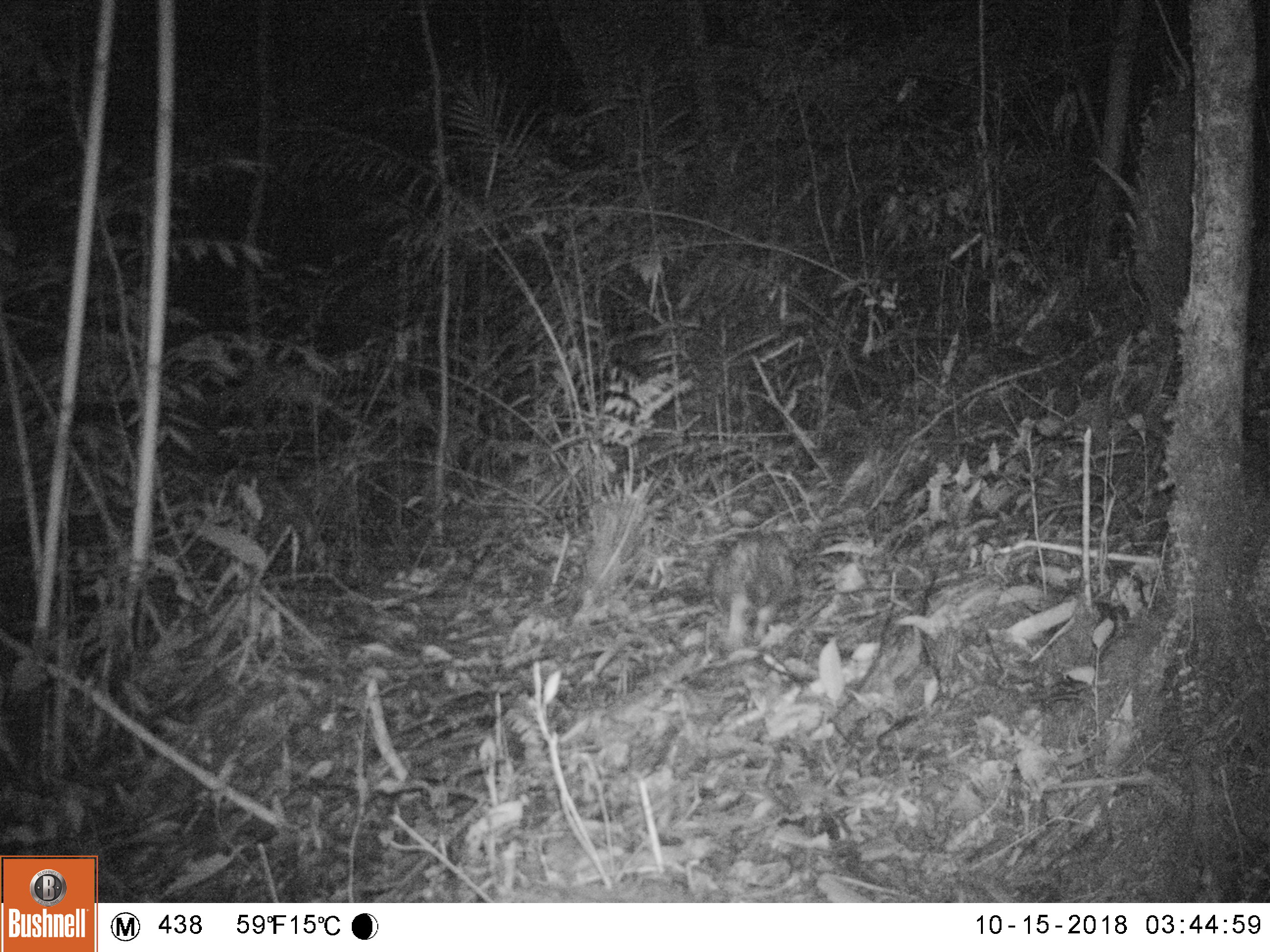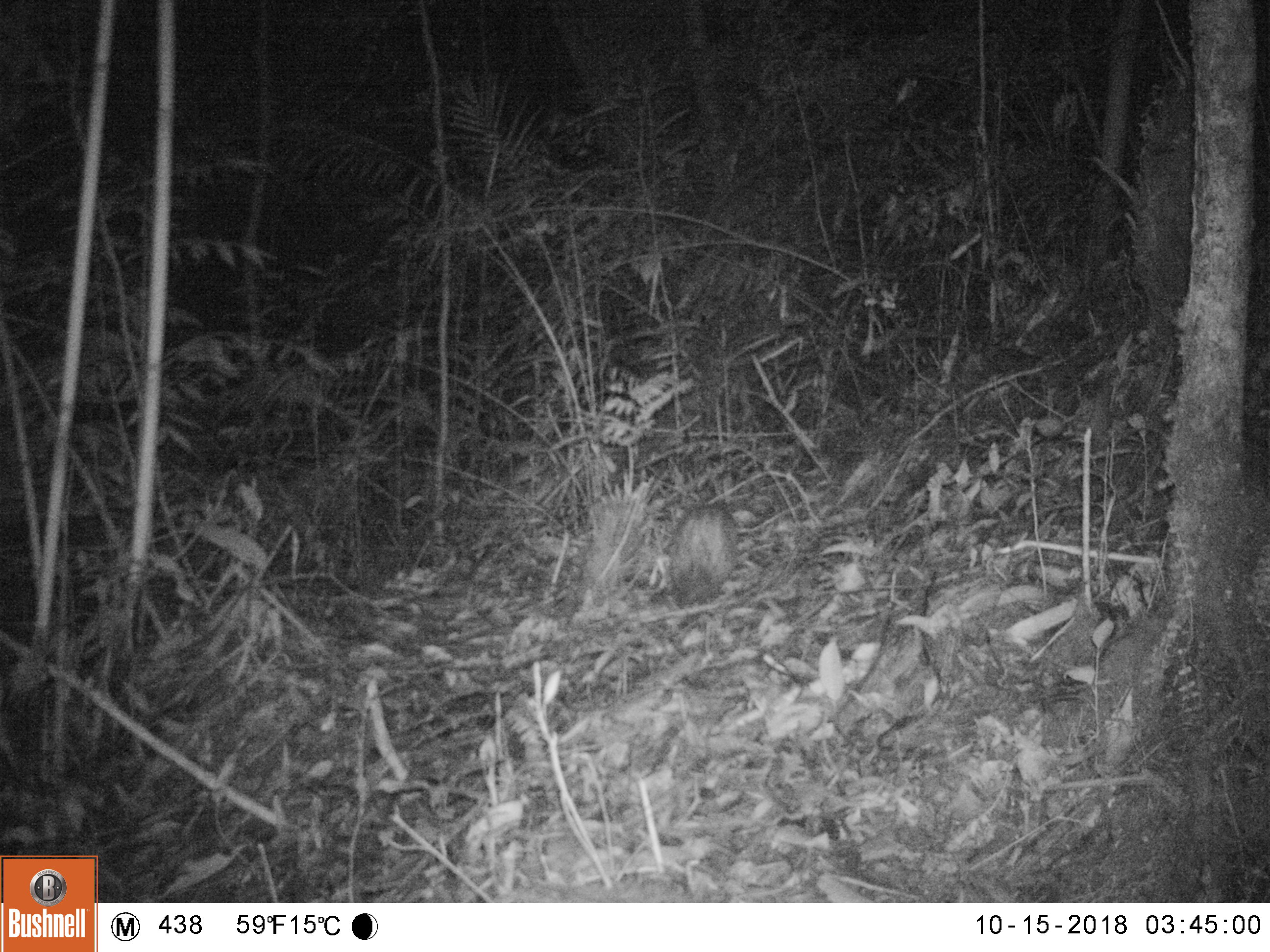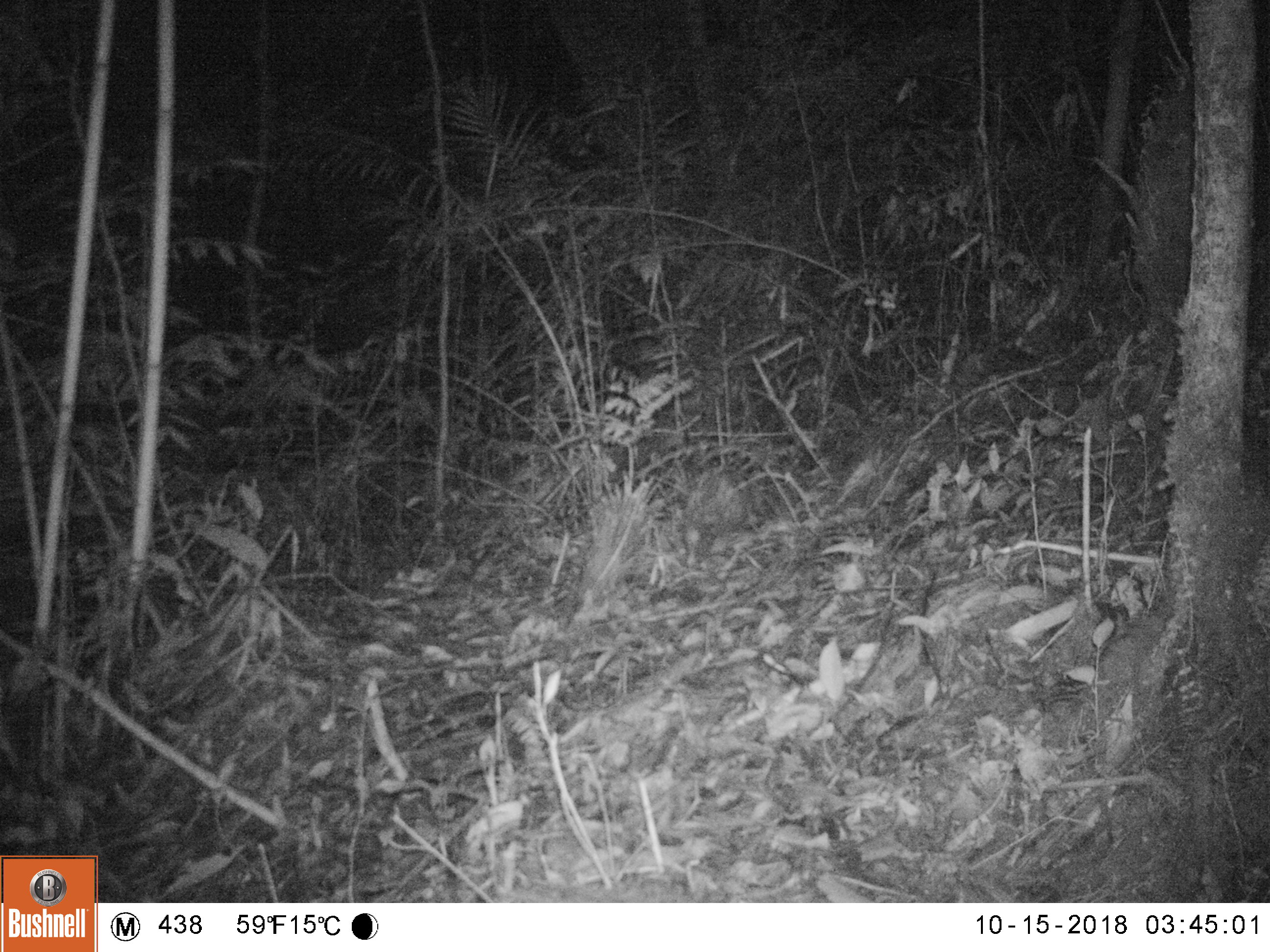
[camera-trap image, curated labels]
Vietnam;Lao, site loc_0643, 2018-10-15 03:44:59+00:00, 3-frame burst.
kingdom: Animalia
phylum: Chordata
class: Mammalia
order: Rodentia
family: Hystricidae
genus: Atherurus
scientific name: Atherurus macrourus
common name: asiatic brush-tailed porcupine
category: asiatic brush tailed porcupine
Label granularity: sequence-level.